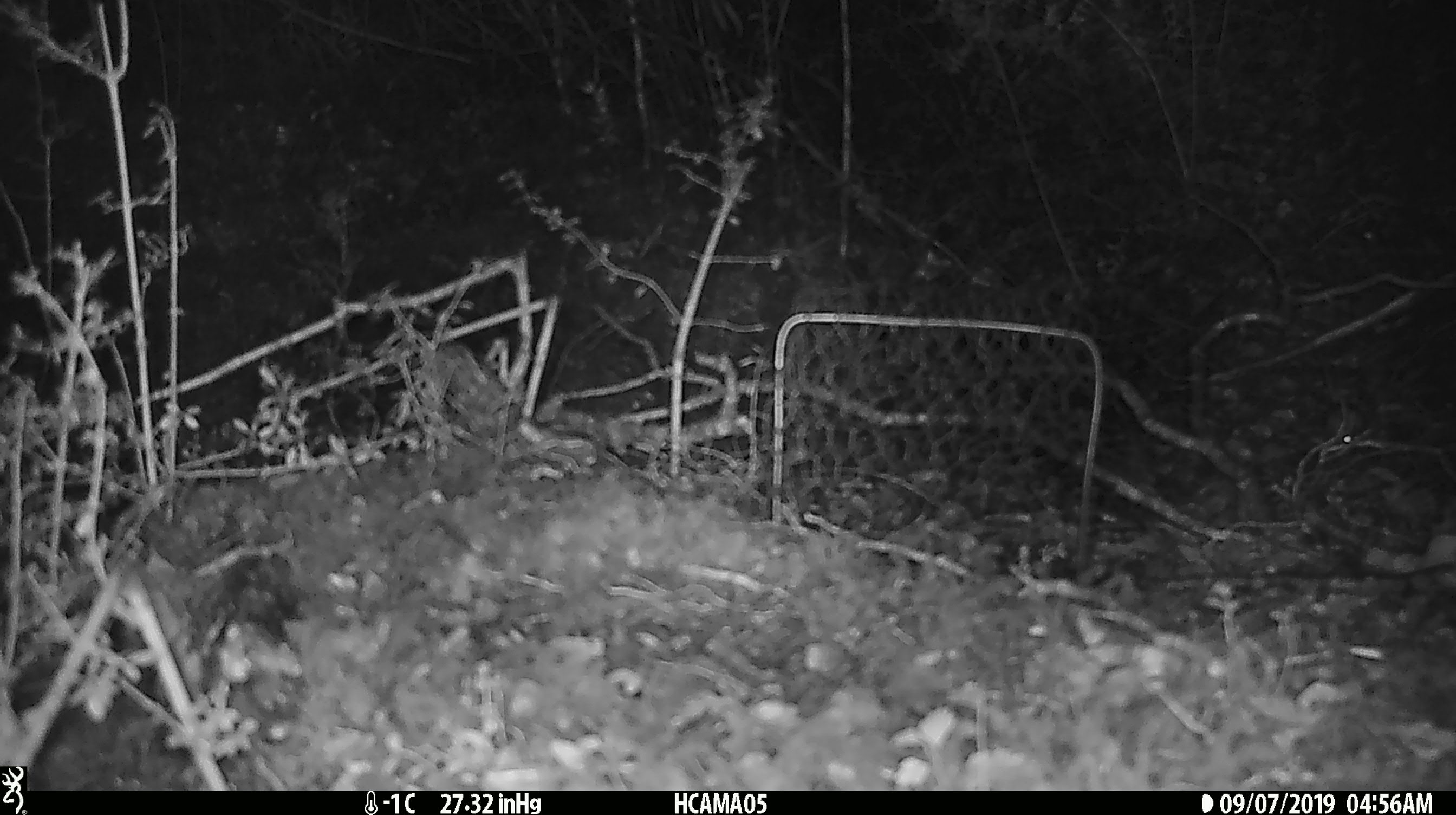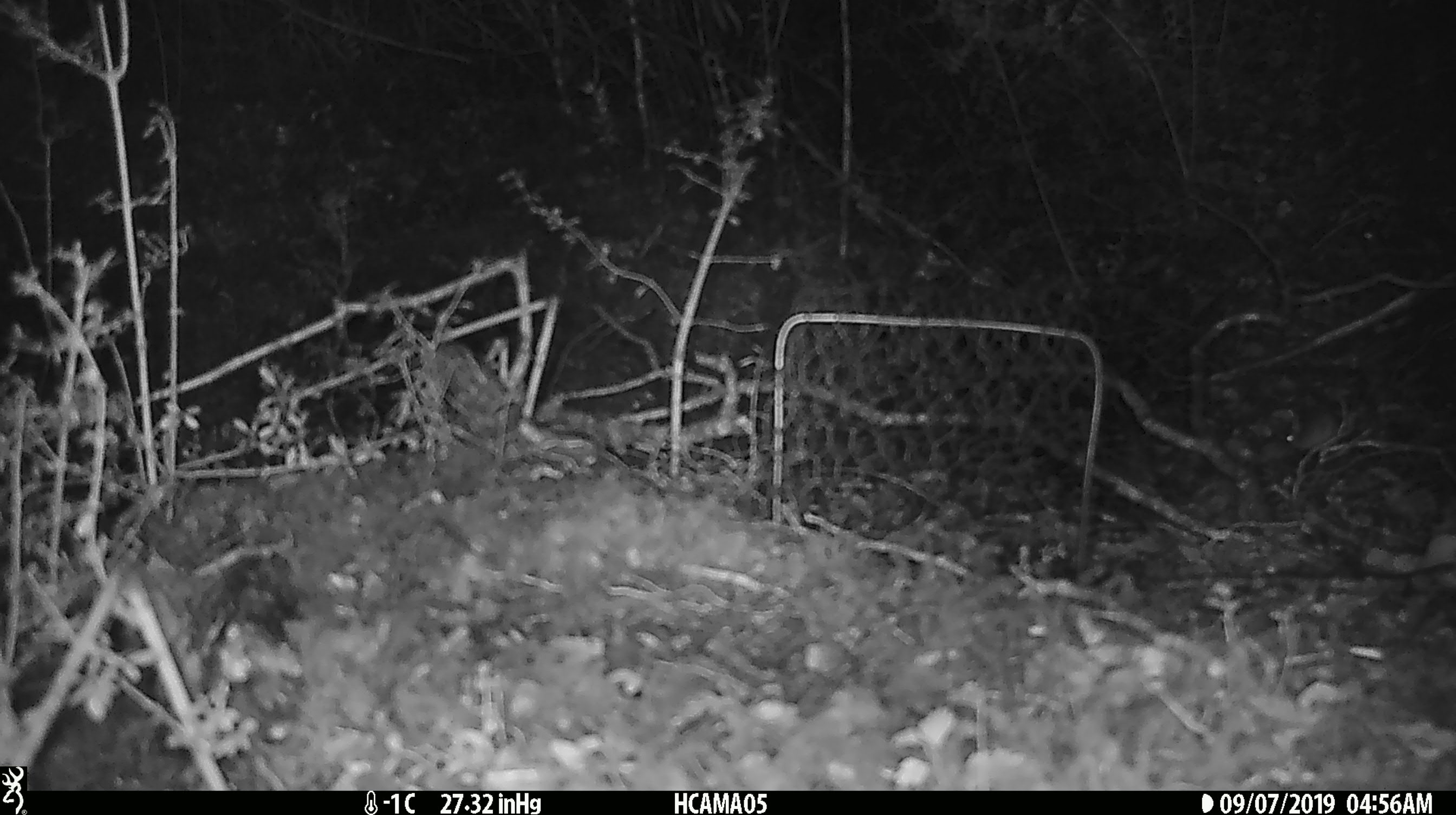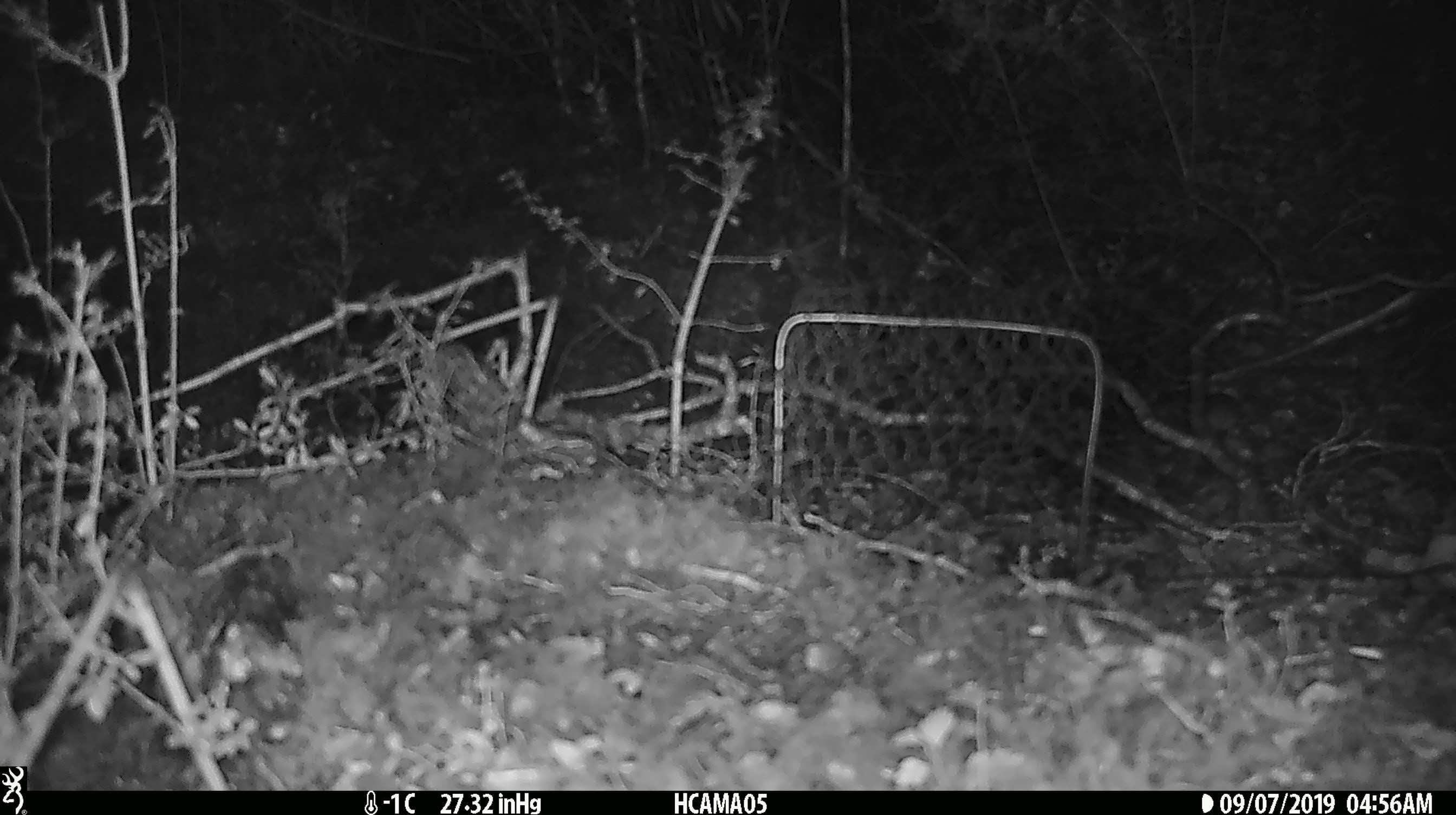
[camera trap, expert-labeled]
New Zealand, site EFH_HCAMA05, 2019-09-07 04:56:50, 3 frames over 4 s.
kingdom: Animalia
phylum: Chordata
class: Mammalia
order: Rodentia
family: Muridae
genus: Mus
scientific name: Mus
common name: mouse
Mouse (Mus).